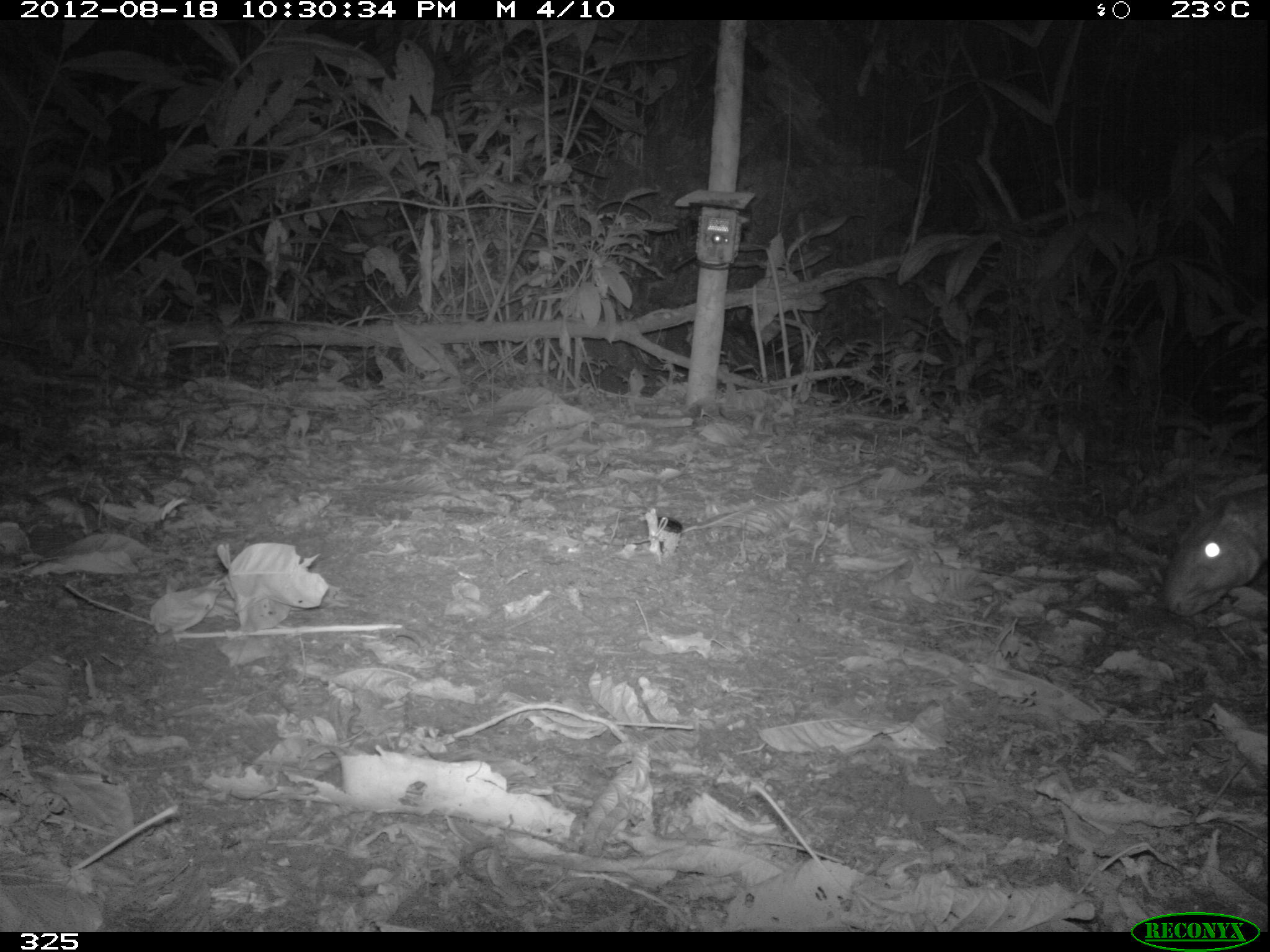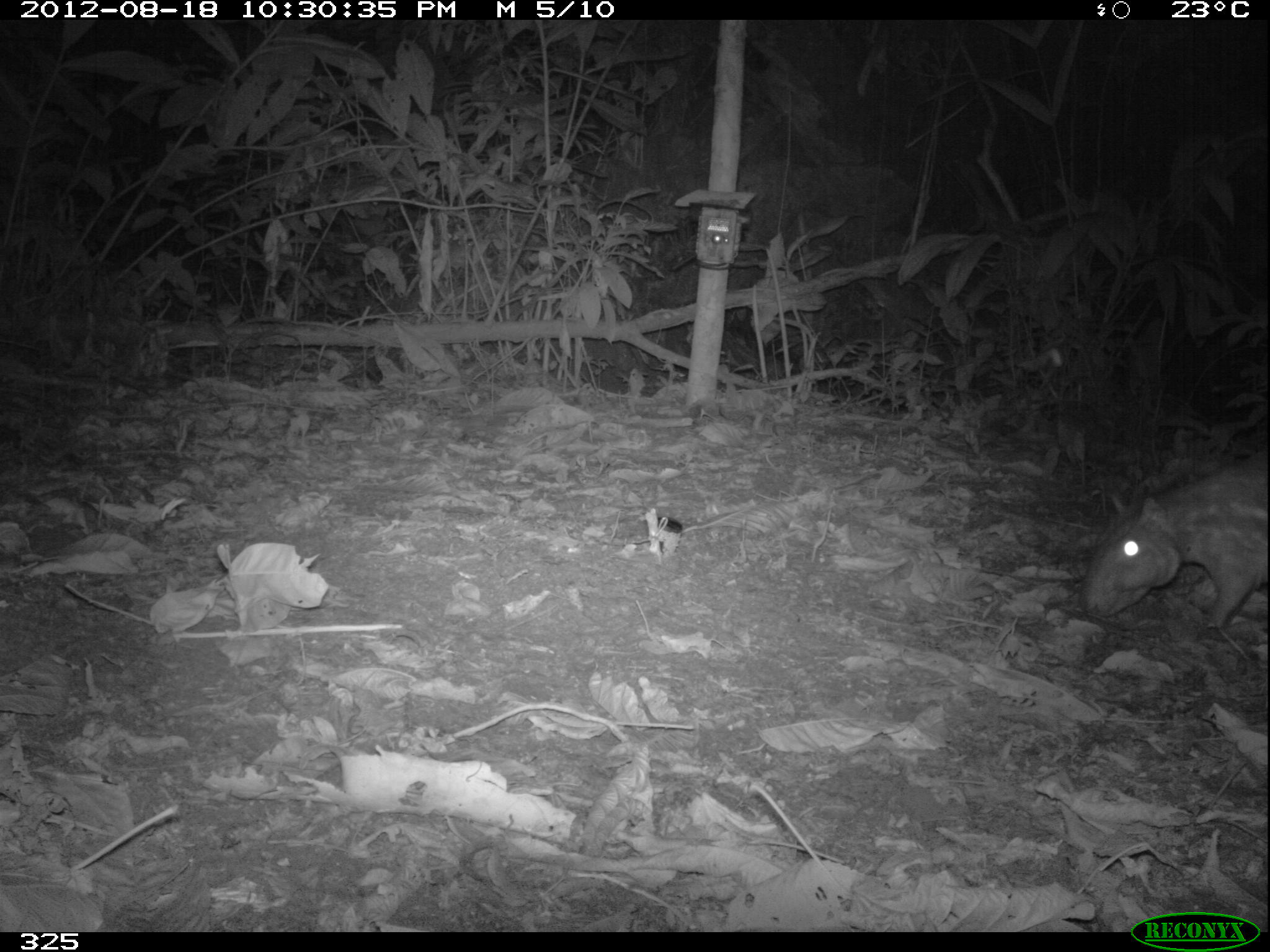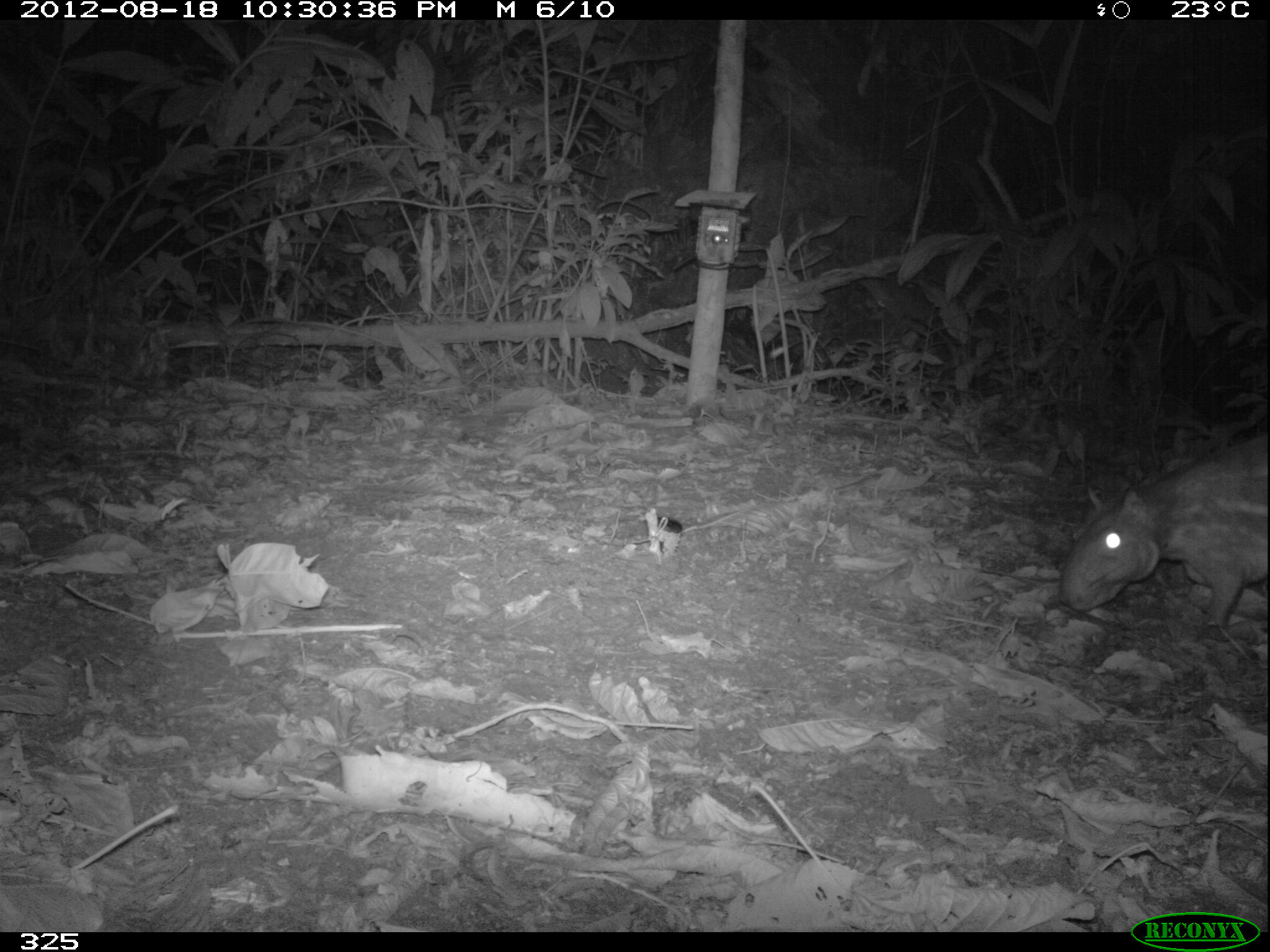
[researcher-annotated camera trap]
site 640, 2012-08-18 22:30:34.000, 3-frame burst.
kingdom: Animalia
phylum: Chordata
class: Mammalia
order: Rodentia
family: Cuniculidae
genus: Cuniculus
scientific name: Cuniculus paca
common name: spotted paca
Cuniculus paca (spotted paca).